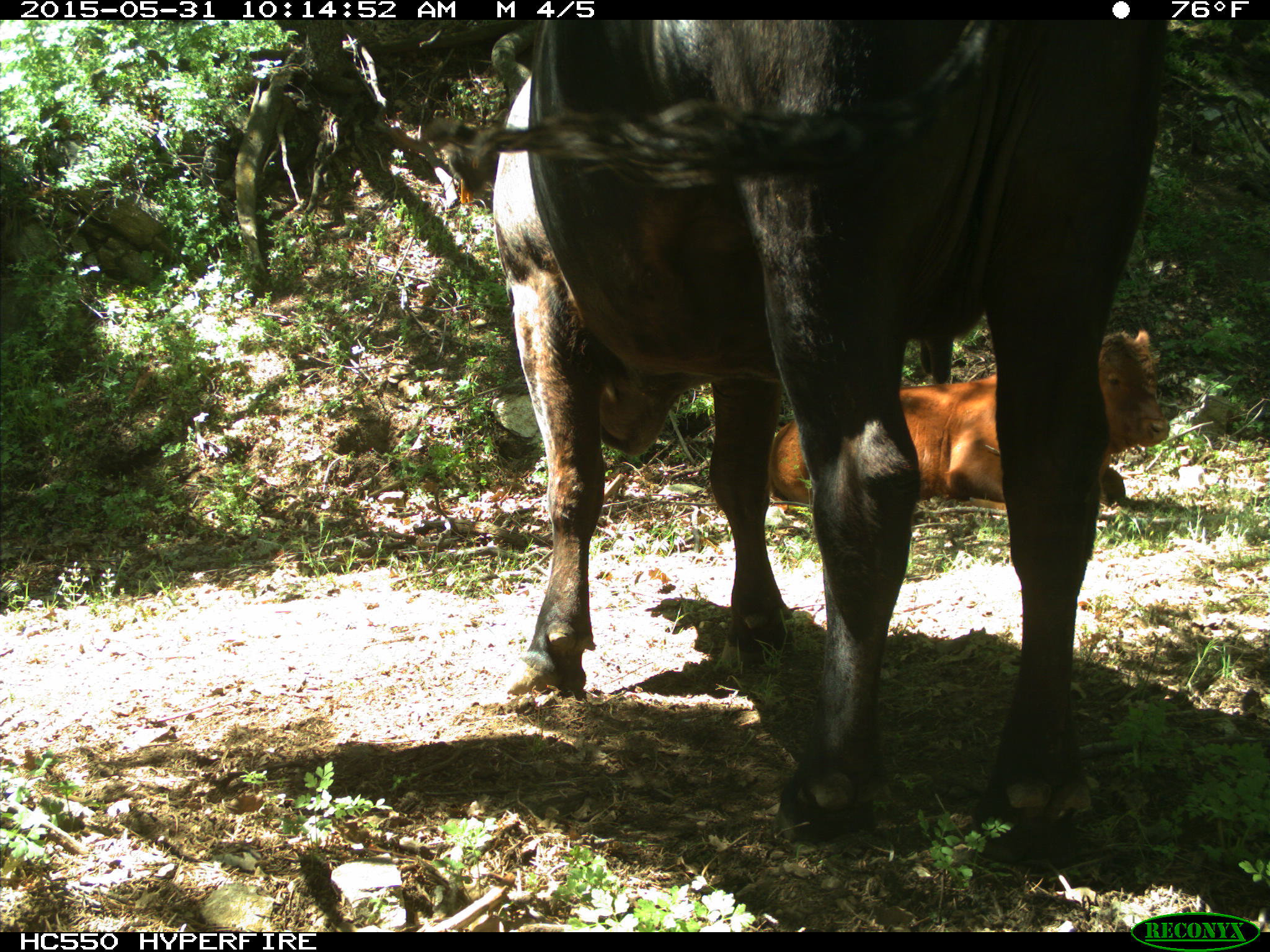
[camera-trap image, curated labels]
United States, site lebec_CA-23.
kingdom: Animalia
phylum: Chordata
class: Mammalia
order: Artiodactyla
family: Bovidae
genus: Bos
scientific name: Bos taurus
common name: domestic cow